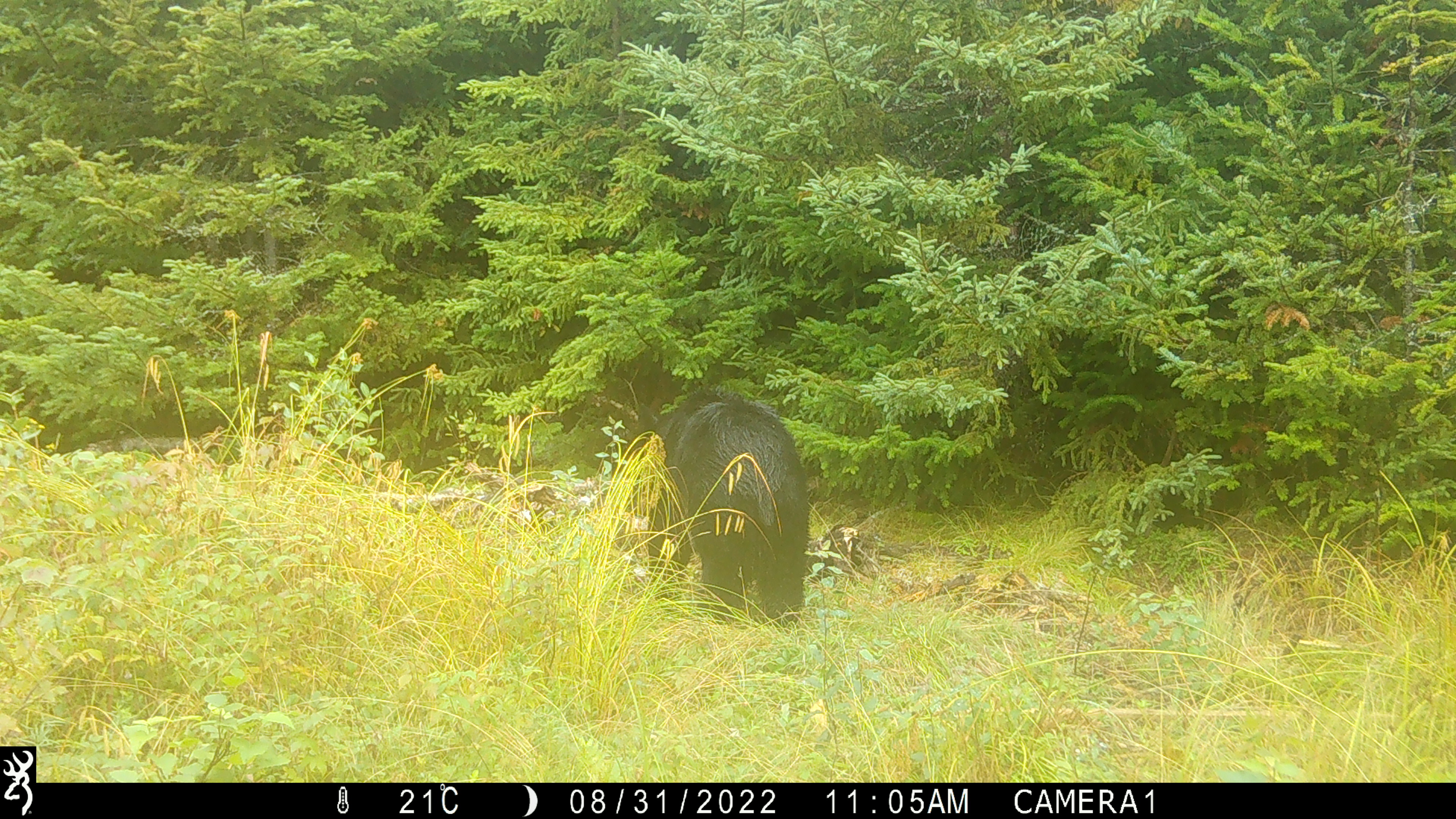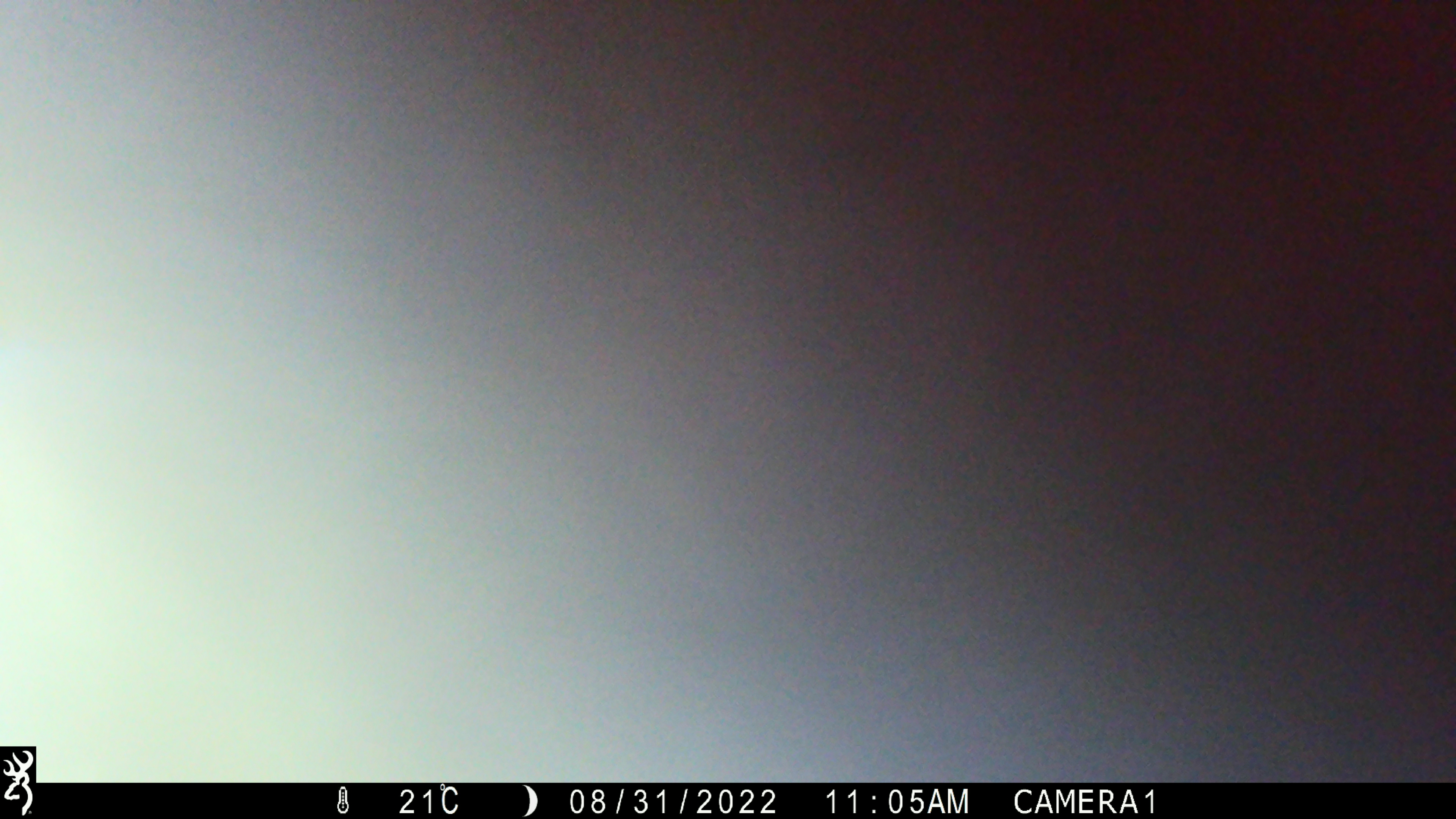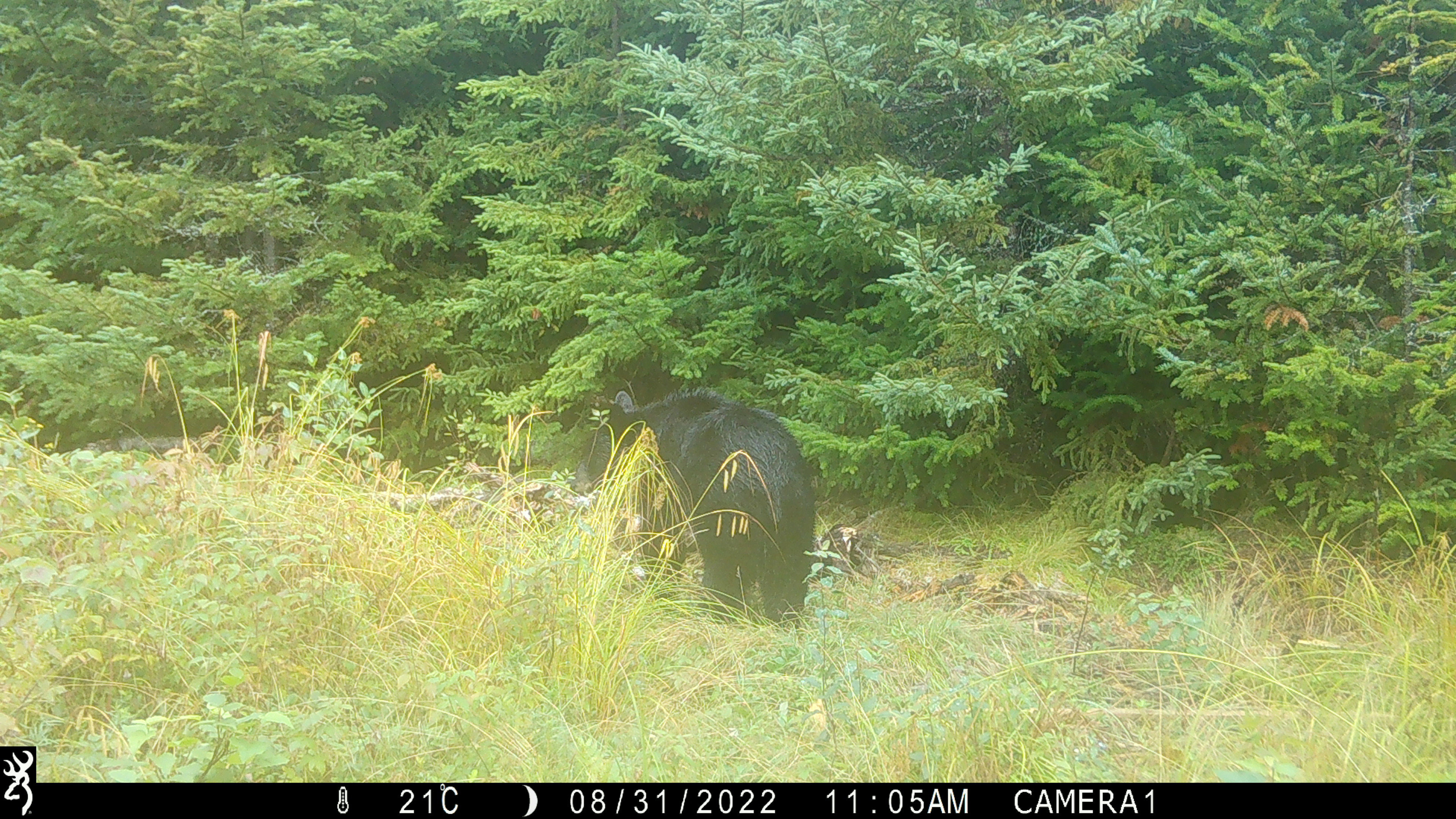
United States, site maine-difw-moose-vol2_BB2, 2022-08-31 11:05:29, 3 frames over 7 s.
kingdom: Animalia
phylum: Chordata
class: Mammalia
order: Carnivora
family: Ursidae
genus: Ursus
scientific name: Ursus americanus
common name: black bear